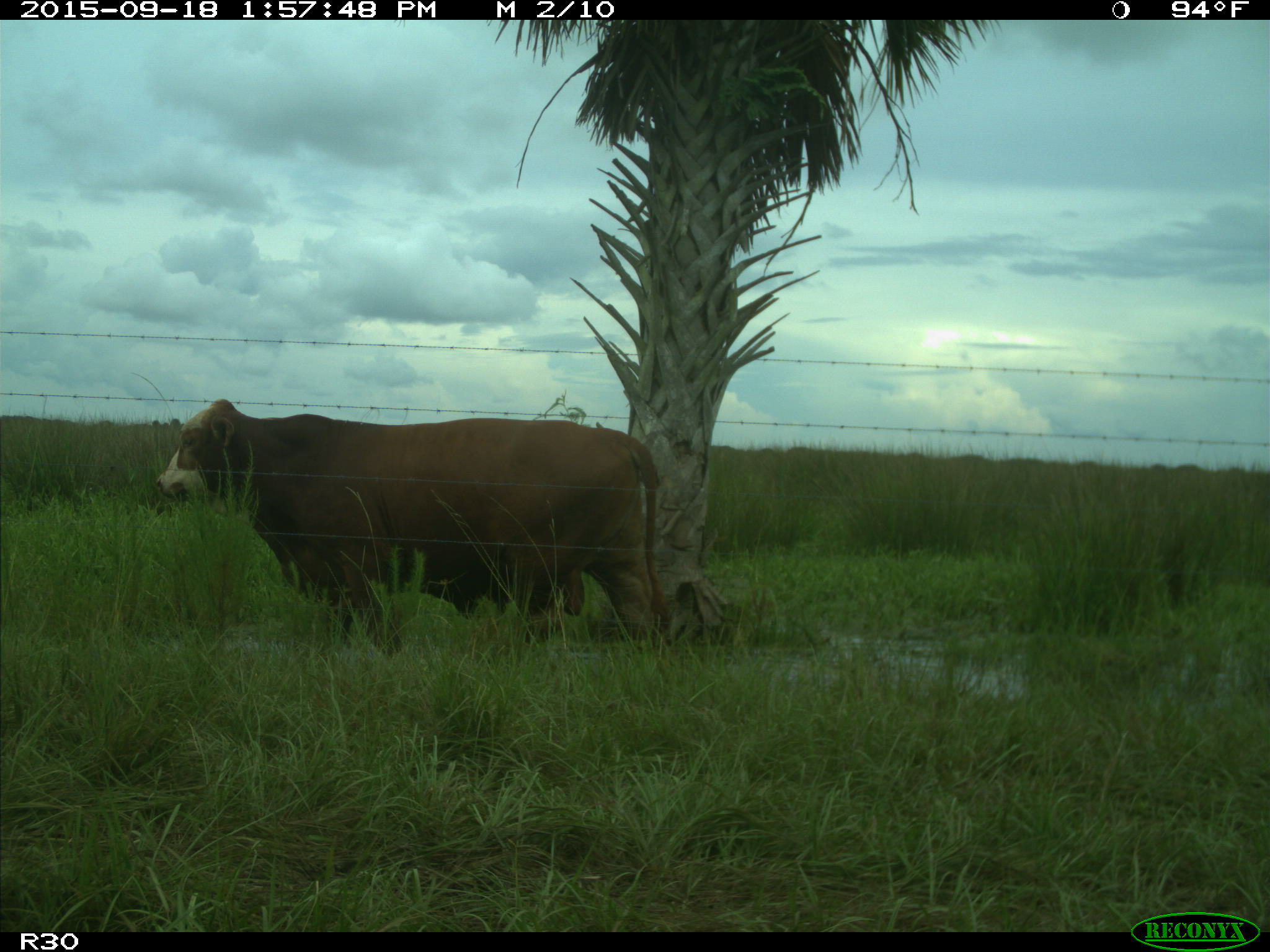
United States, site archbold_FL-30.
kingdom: Animalia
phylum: Chordata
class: Mammalia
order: Artiodactyla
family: Bovidae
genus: Bos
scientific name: Bos taurus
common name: domestic cow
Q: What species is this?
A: Bos taurus (domestic cow).